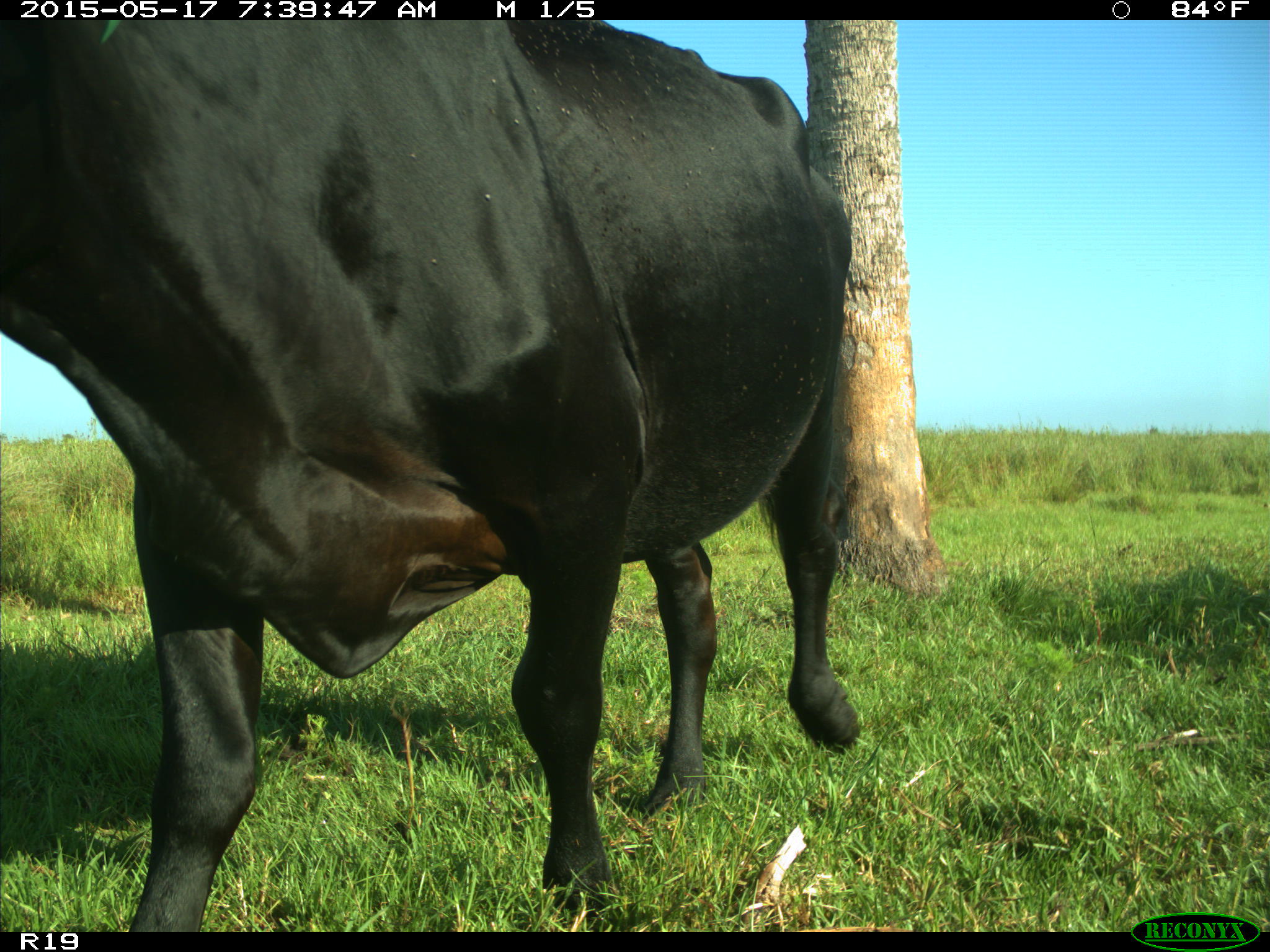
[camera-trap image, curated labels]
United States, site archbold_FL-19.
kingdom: Animalia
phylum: Chordata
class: Mammalia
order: Artiodactyla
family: Bovidae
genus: Bos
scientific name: Bos taurus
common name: domestic cow